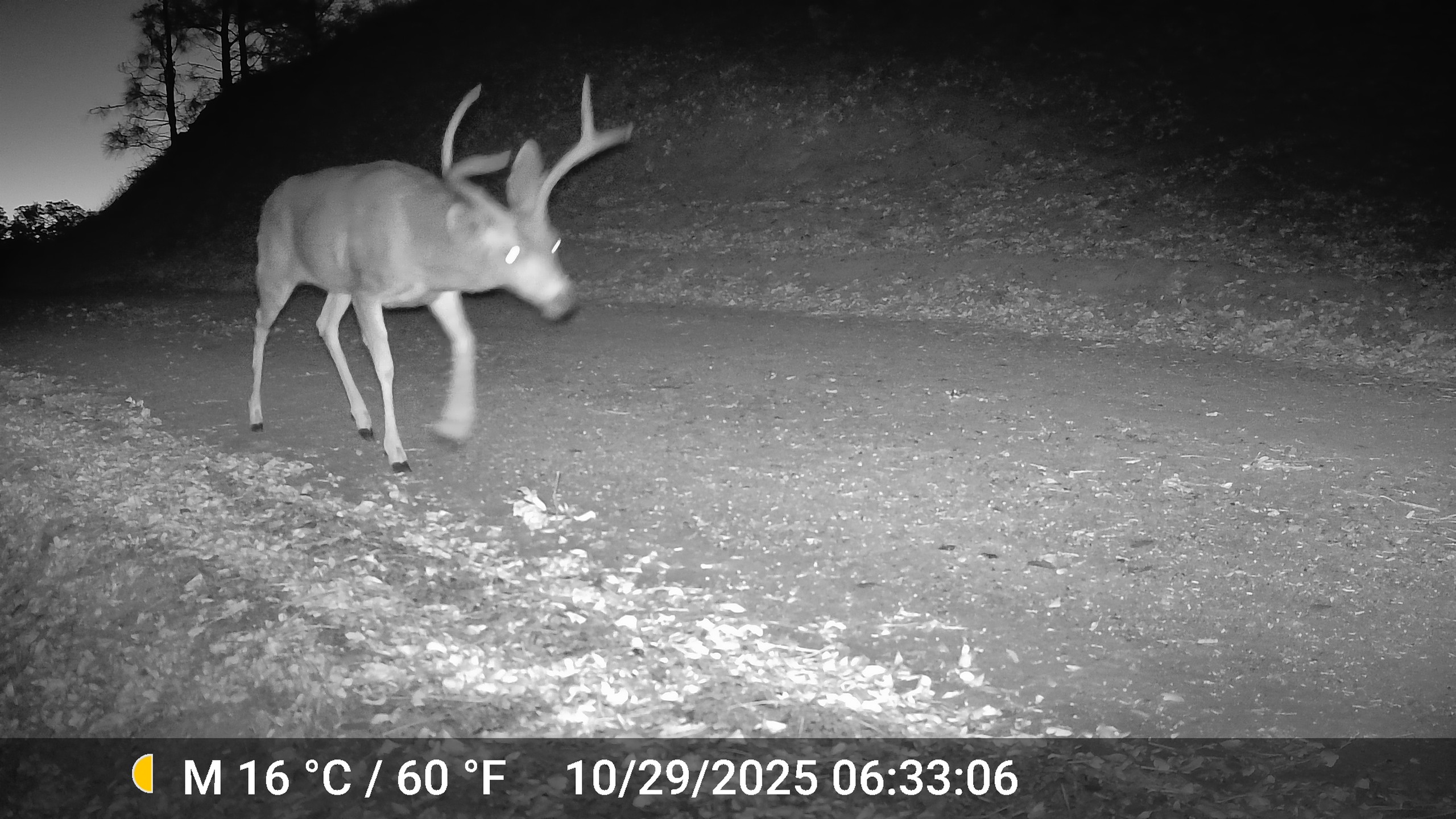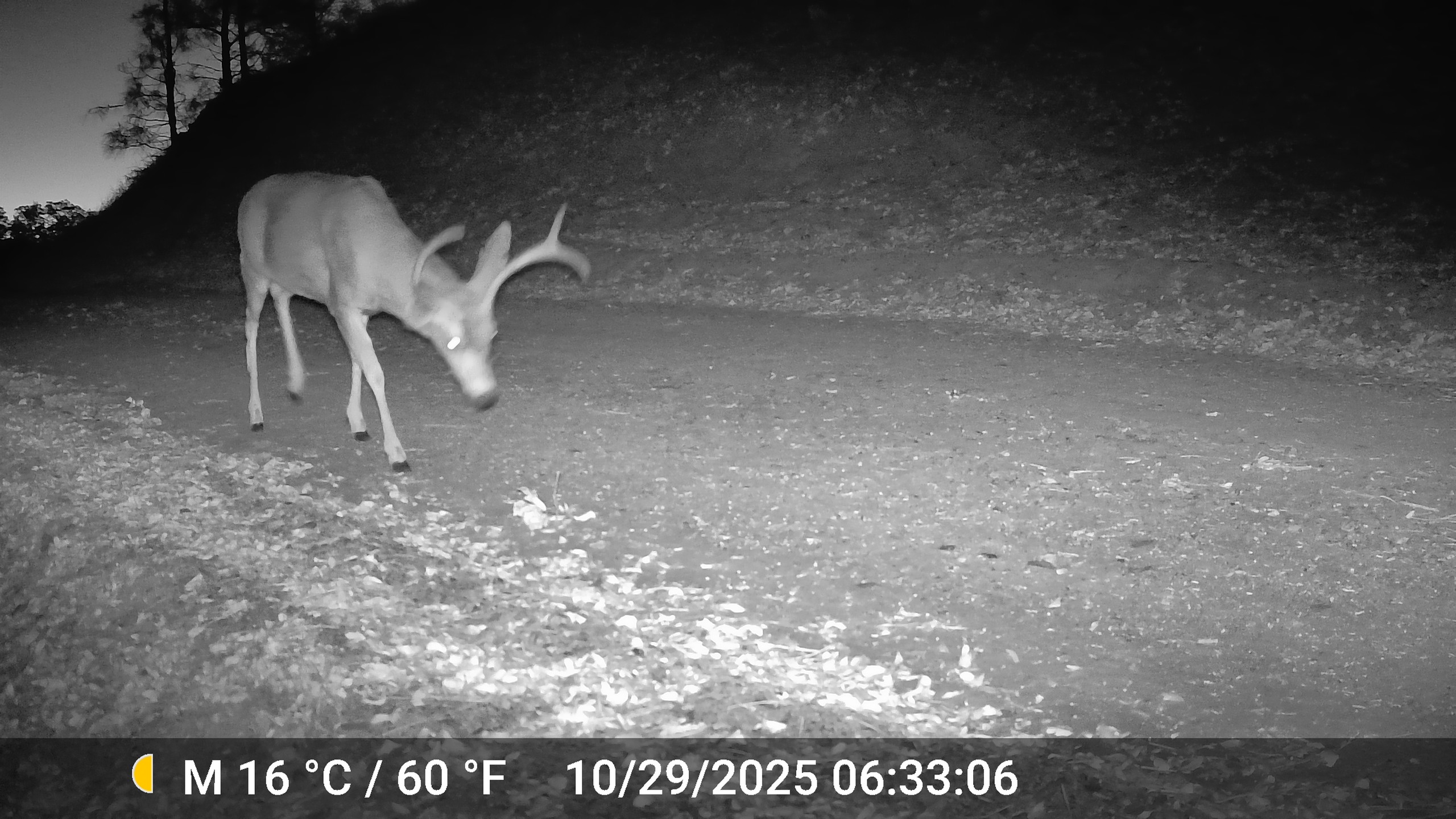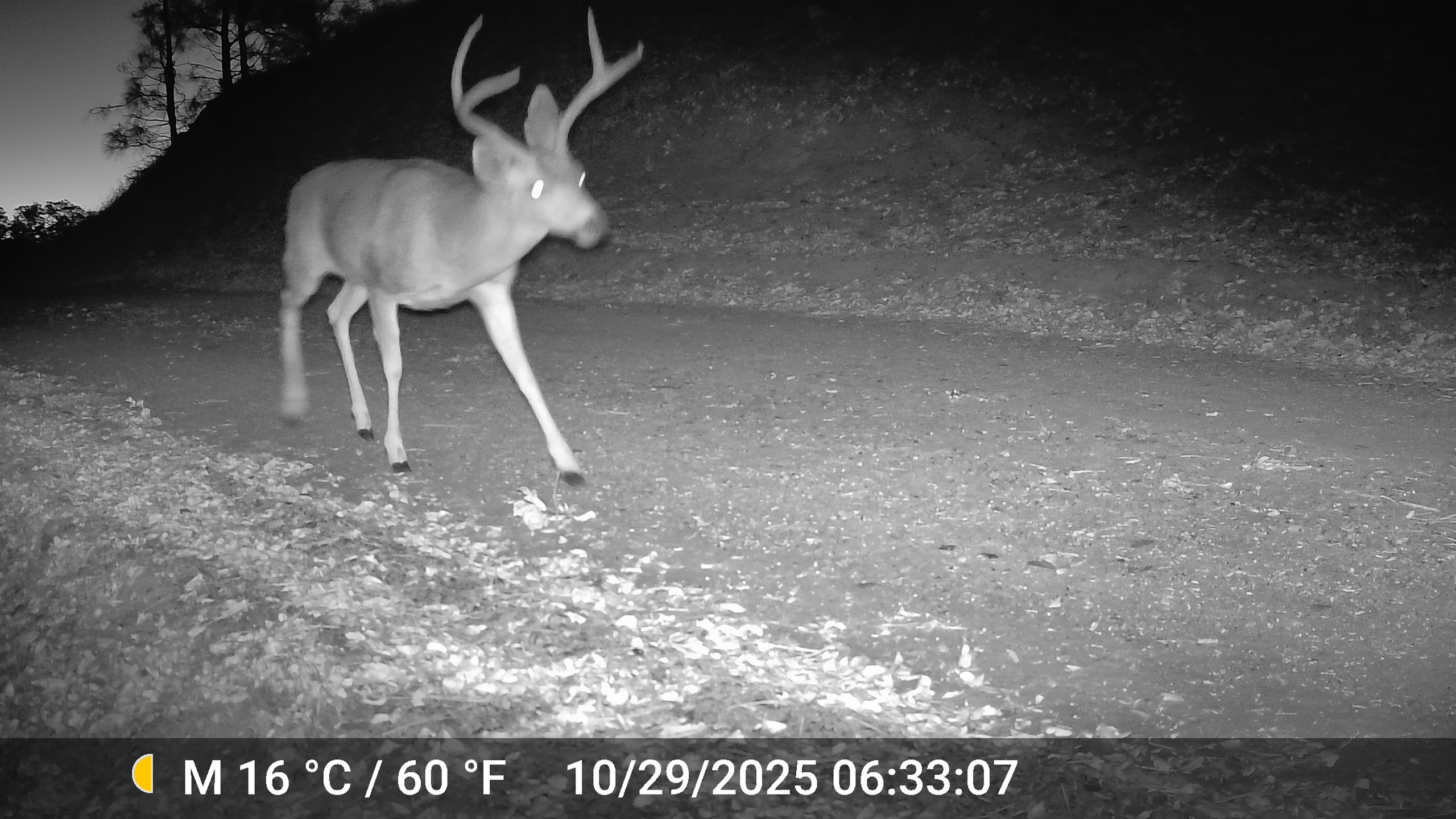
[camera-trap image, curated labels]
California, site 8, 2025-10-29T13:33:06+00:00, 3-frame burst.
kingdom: Animalia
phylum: Chordata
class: Mammalia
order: Artiodactyla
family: Cervidae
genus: Odocoileus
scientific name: Odocoileus hemionus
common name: mule deer